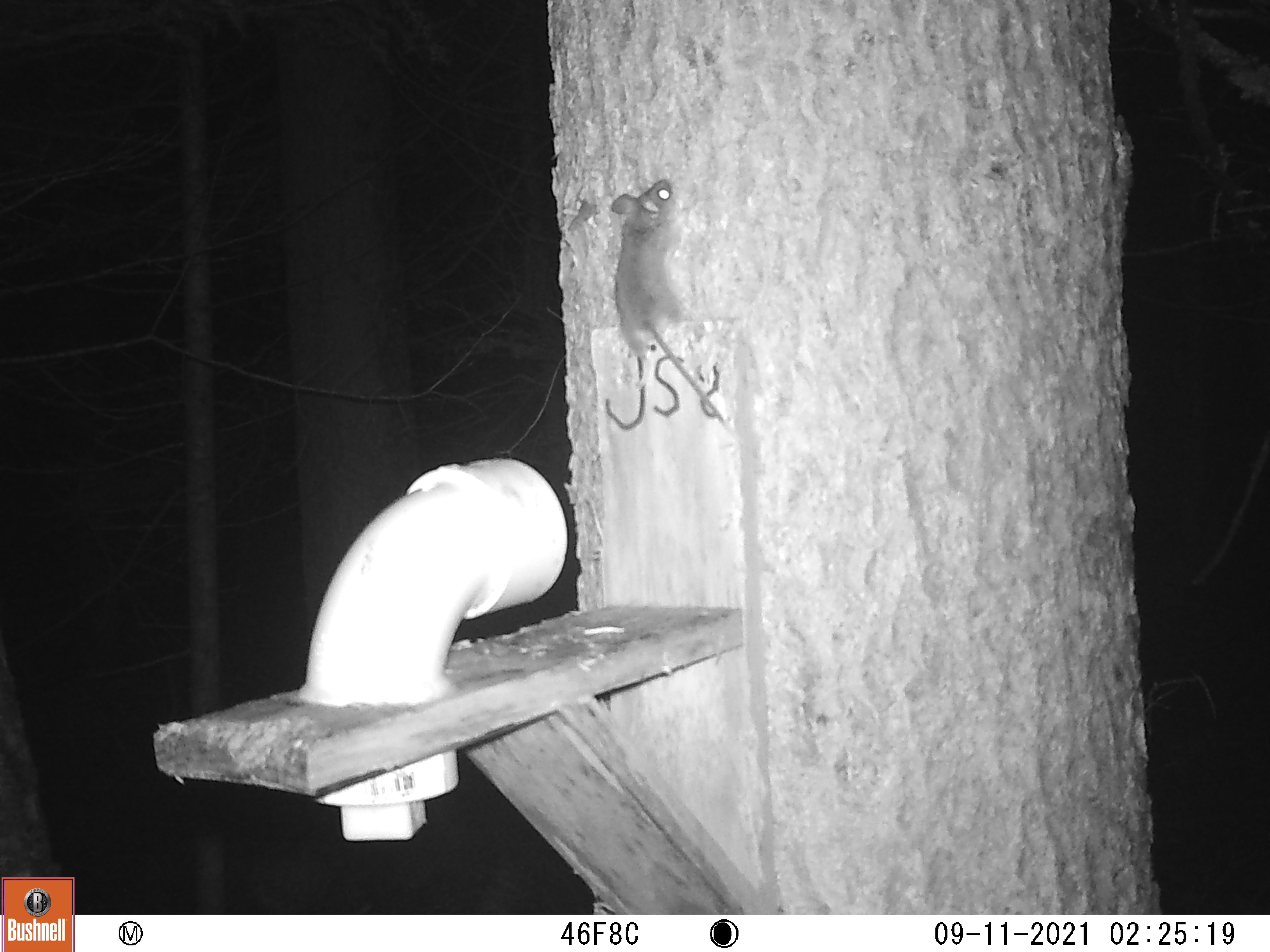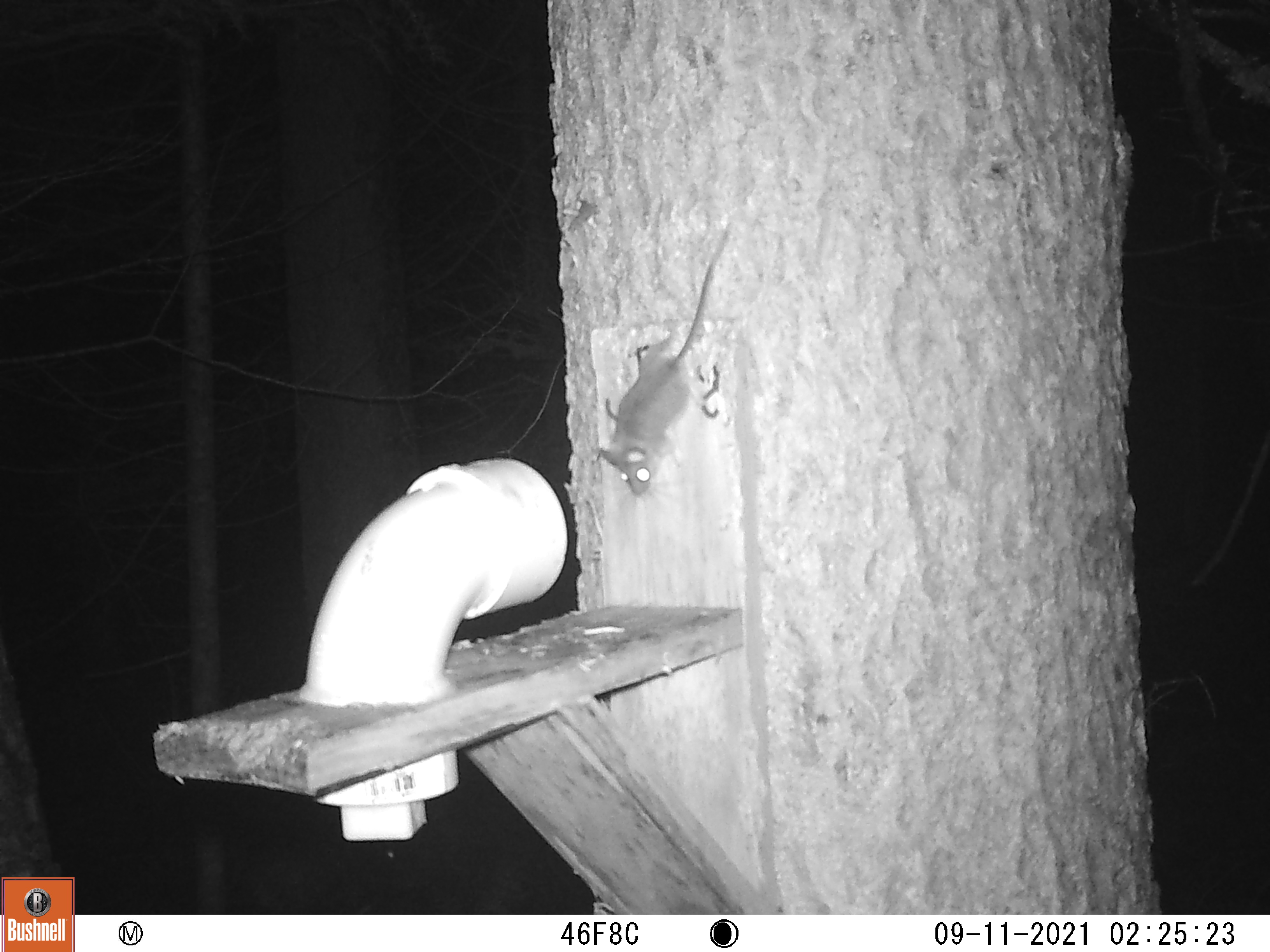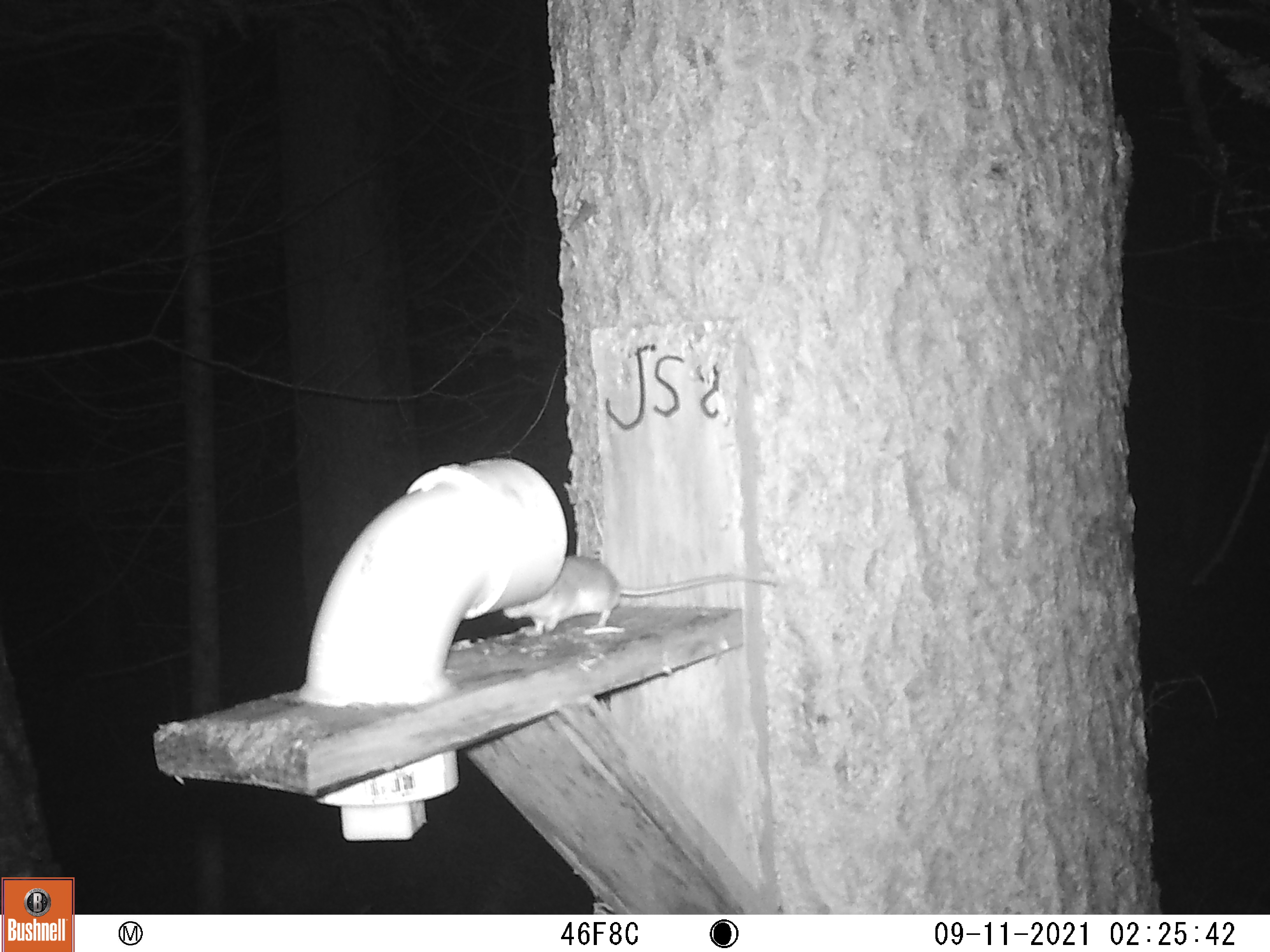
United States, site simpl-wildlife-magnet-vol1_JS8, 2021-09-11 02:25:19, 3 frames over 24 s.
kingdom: Animalia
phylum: Chordata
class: Mammalia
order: Rodentia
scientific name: Rodentia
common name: mouse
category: mouse sp.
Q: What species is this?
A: Mouse sp. (mouse) (Rodentia).